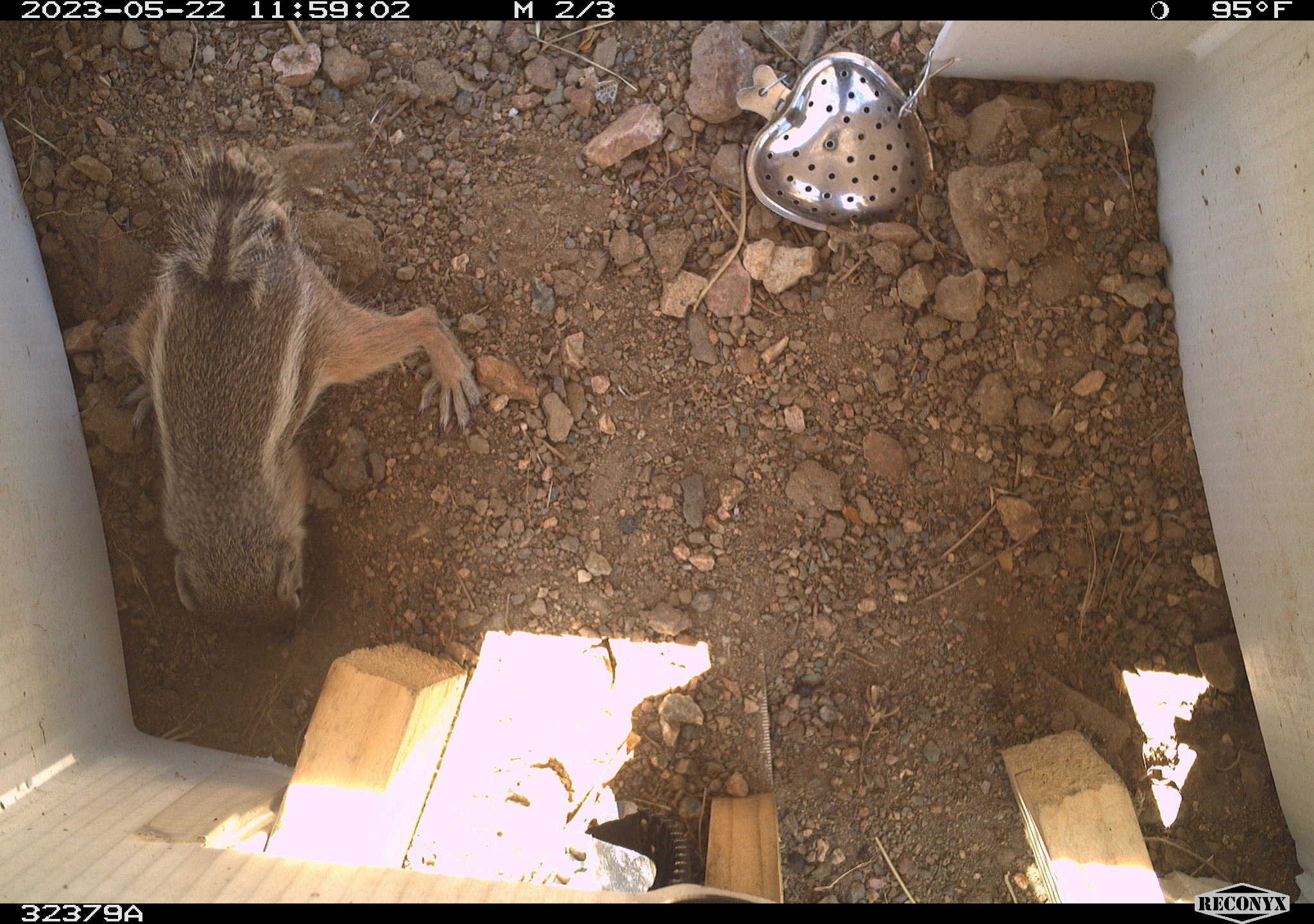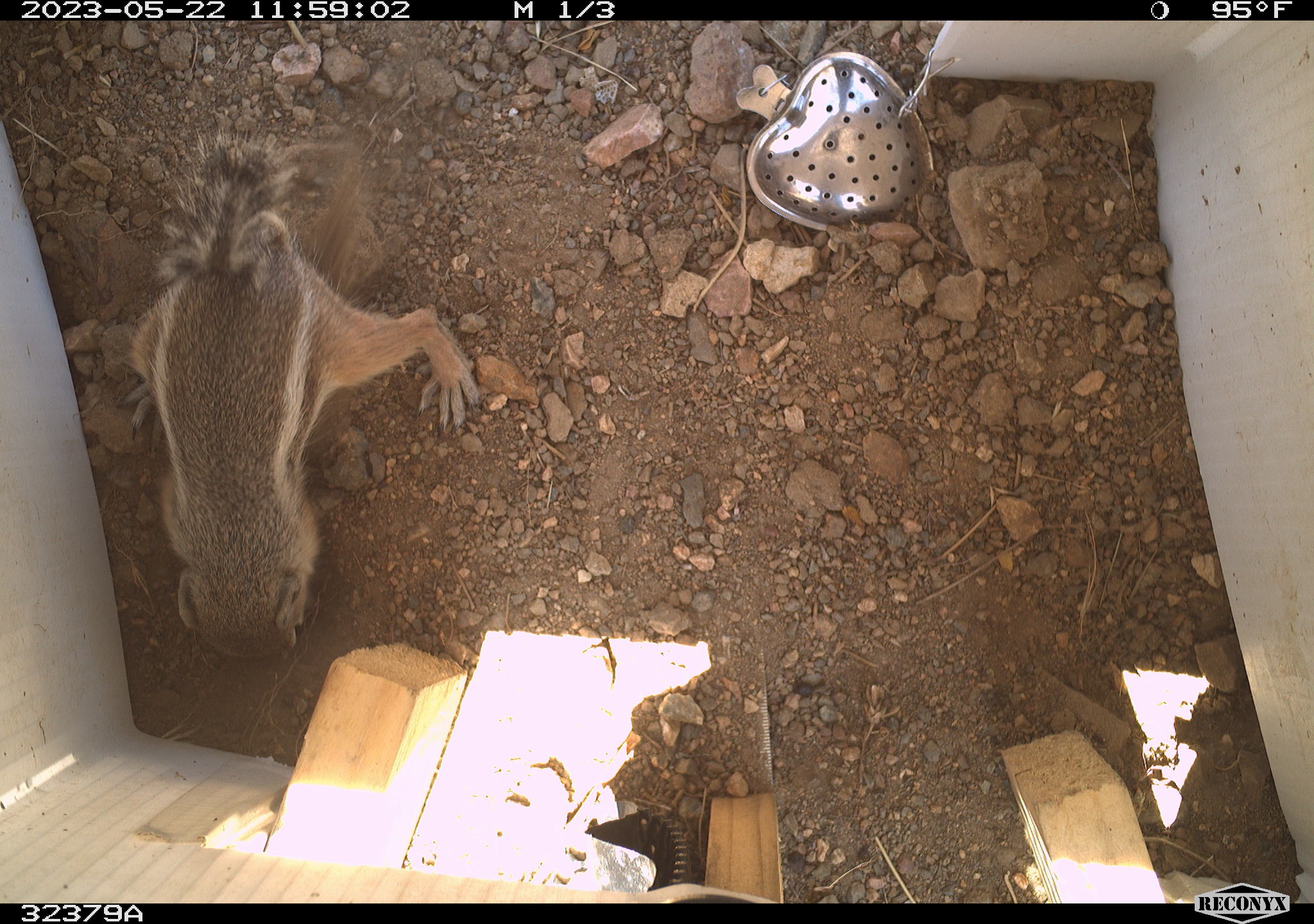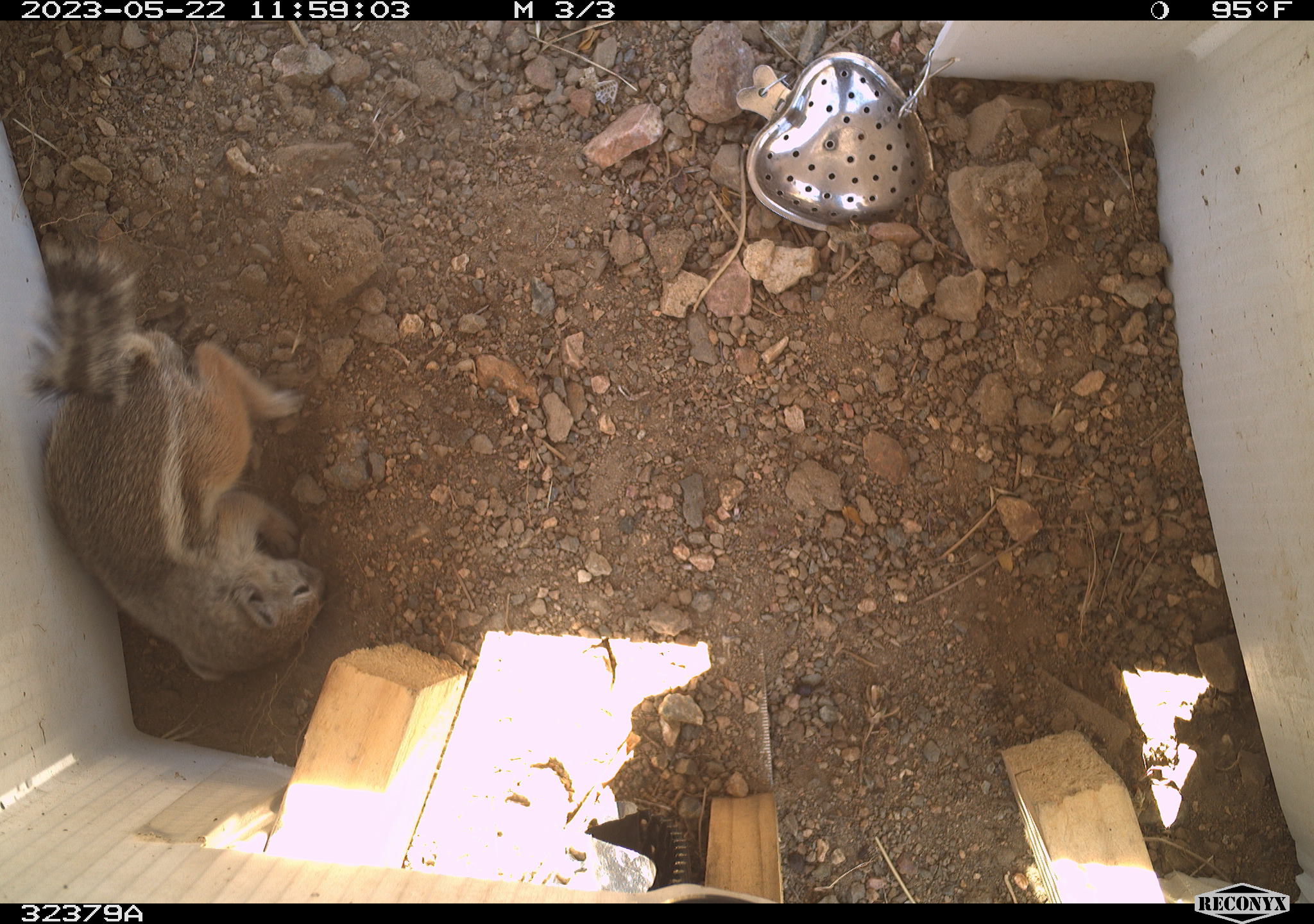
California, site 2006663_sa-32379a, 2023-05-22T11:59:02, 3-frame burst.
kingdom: Animalia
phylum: Chordata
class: Mammalia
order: Rodentia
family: Sciuridae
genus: Ammospermophilus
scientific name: Ammospermophilus leucurus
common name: white-tailed antelope squirrel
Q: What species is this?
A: White-tailed antelope squirrel (Ammospermophilus leucurus).